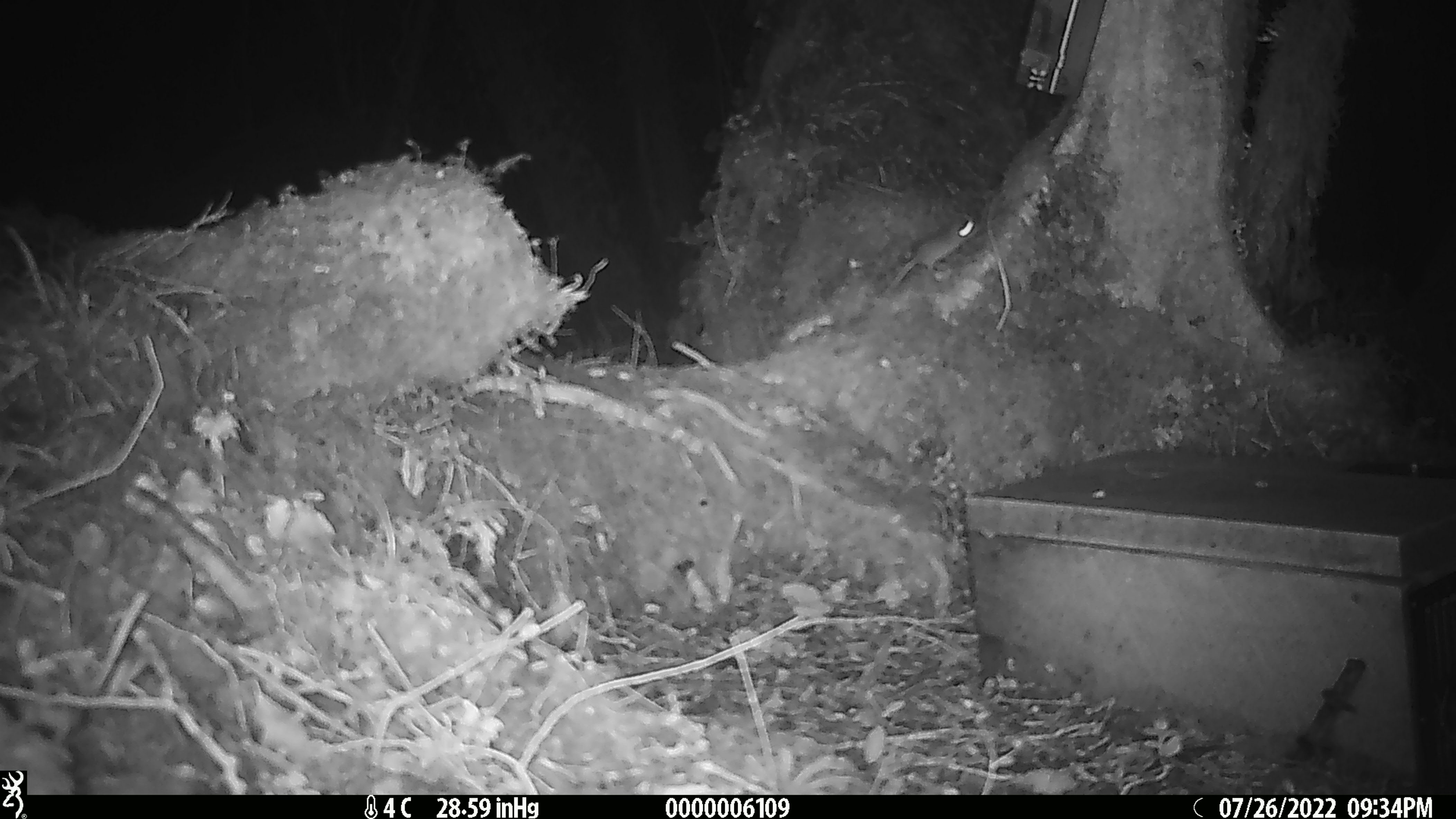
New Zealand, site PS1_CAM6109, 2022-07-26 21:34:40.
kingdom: Animalia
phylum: Chordata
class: Mammalia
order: Rodentia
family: Muridae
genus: Mus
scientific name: Mus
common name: mouse